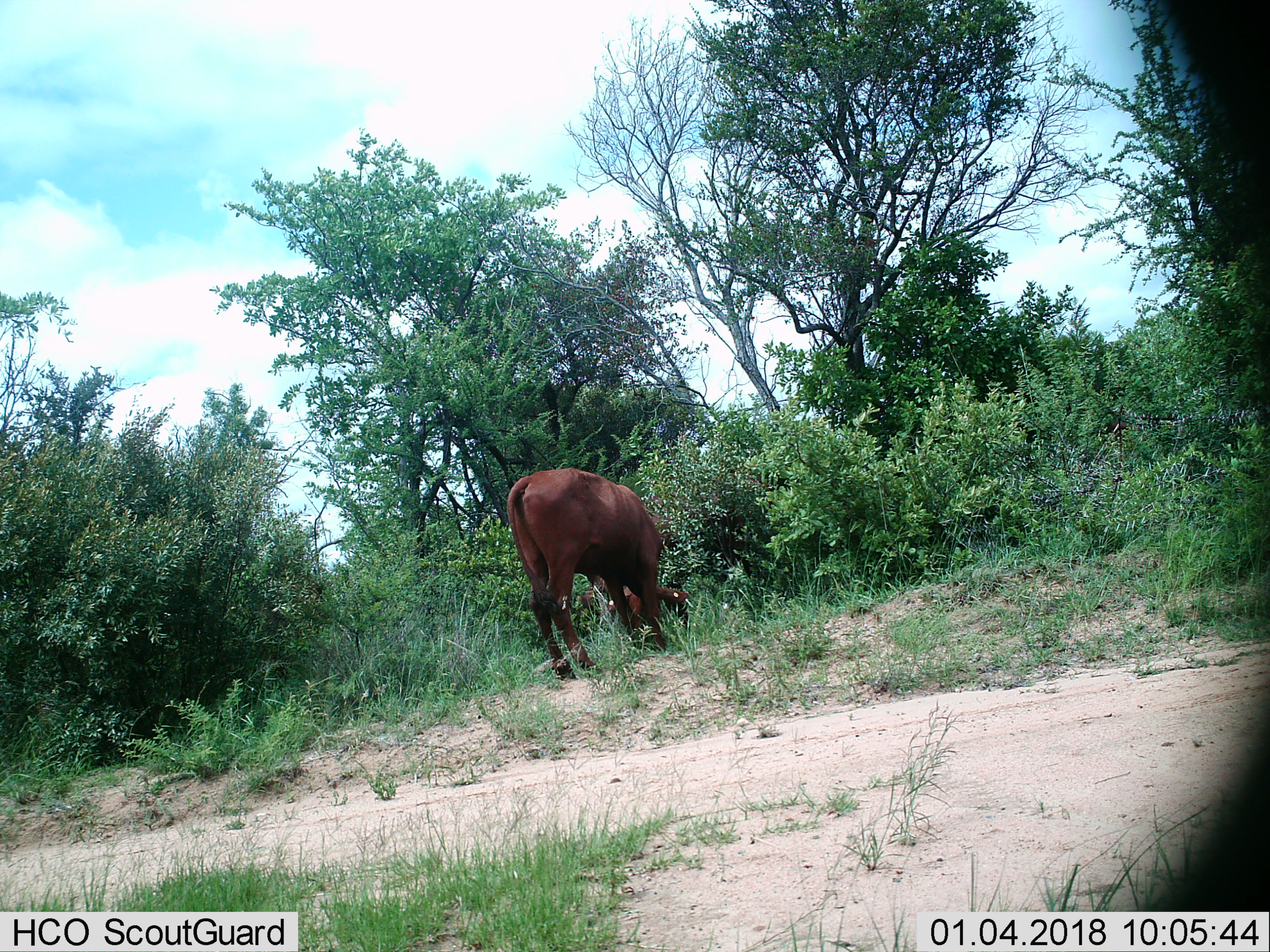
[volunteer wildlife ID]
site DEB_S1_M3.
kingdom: Animalia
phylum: Chordata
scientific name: Vertebrata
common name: domestic animal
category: domesticanimal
Domesticanimal (domestic animal) (Vertebrata), count 1. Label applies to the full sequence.